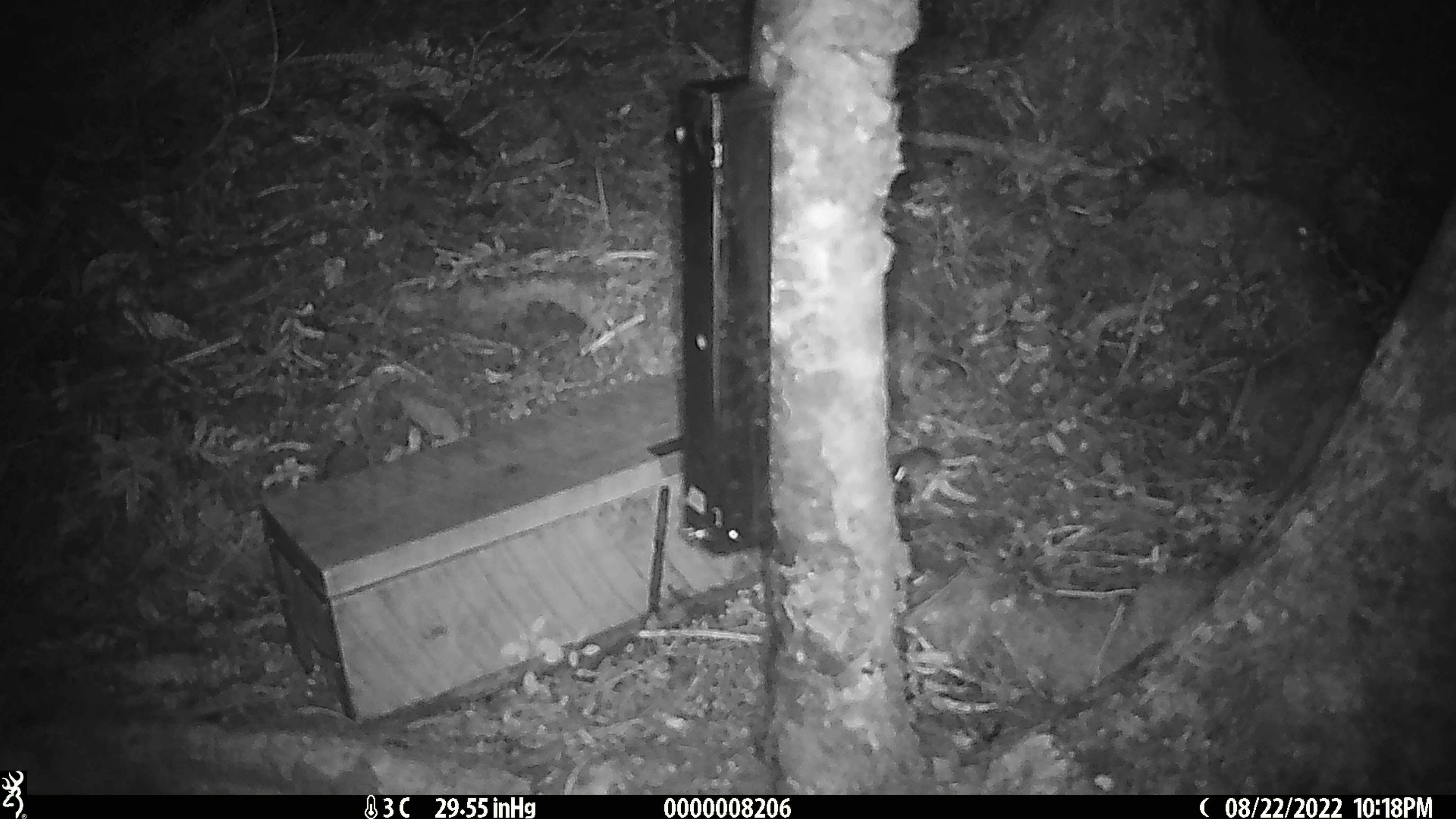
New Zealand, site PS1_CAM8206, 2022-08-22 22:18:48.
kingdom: Animalia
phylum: Chordata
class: Mammalia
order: Rodentia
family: Muridae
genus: Mus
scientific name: Mus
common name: mouse